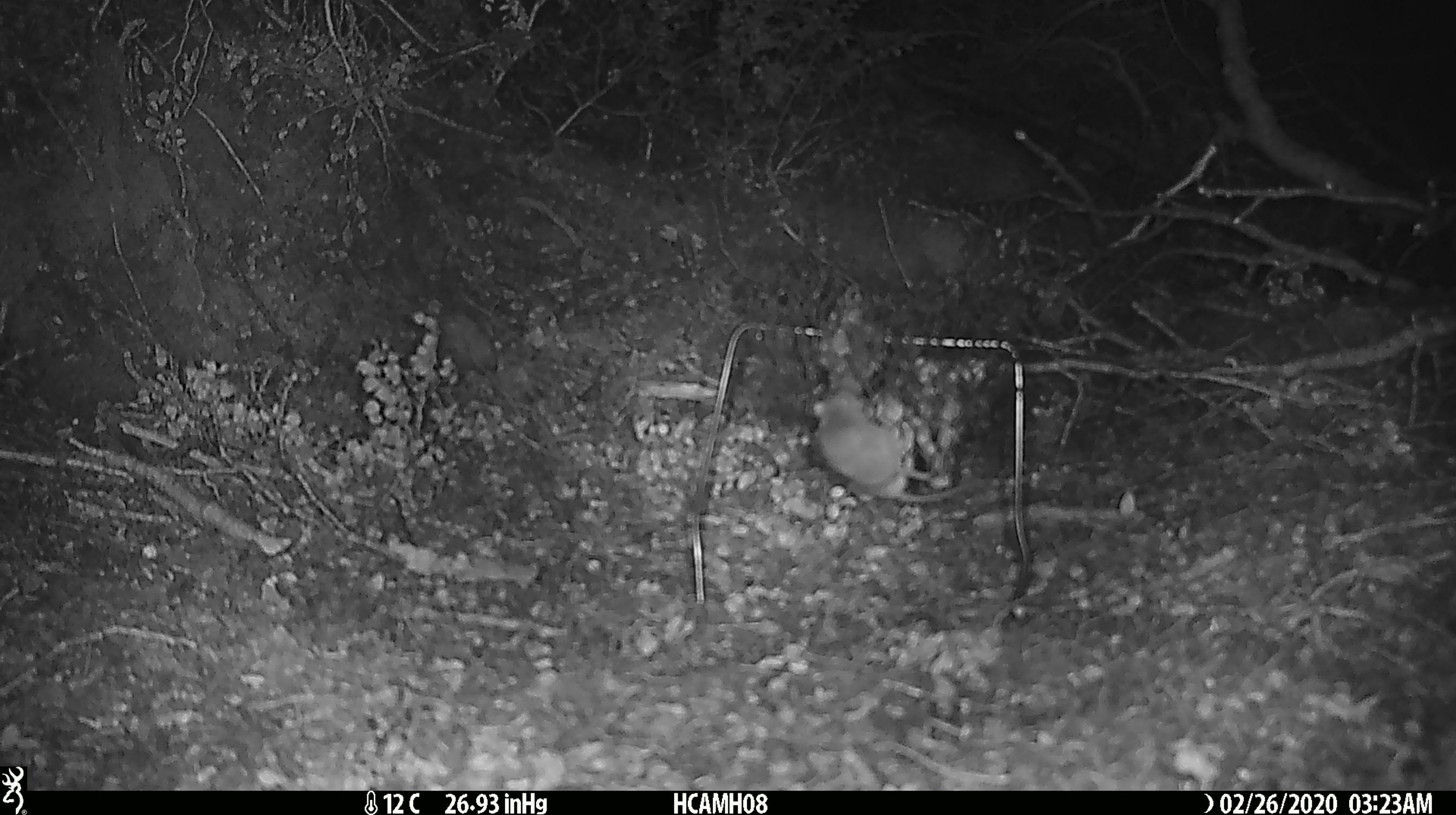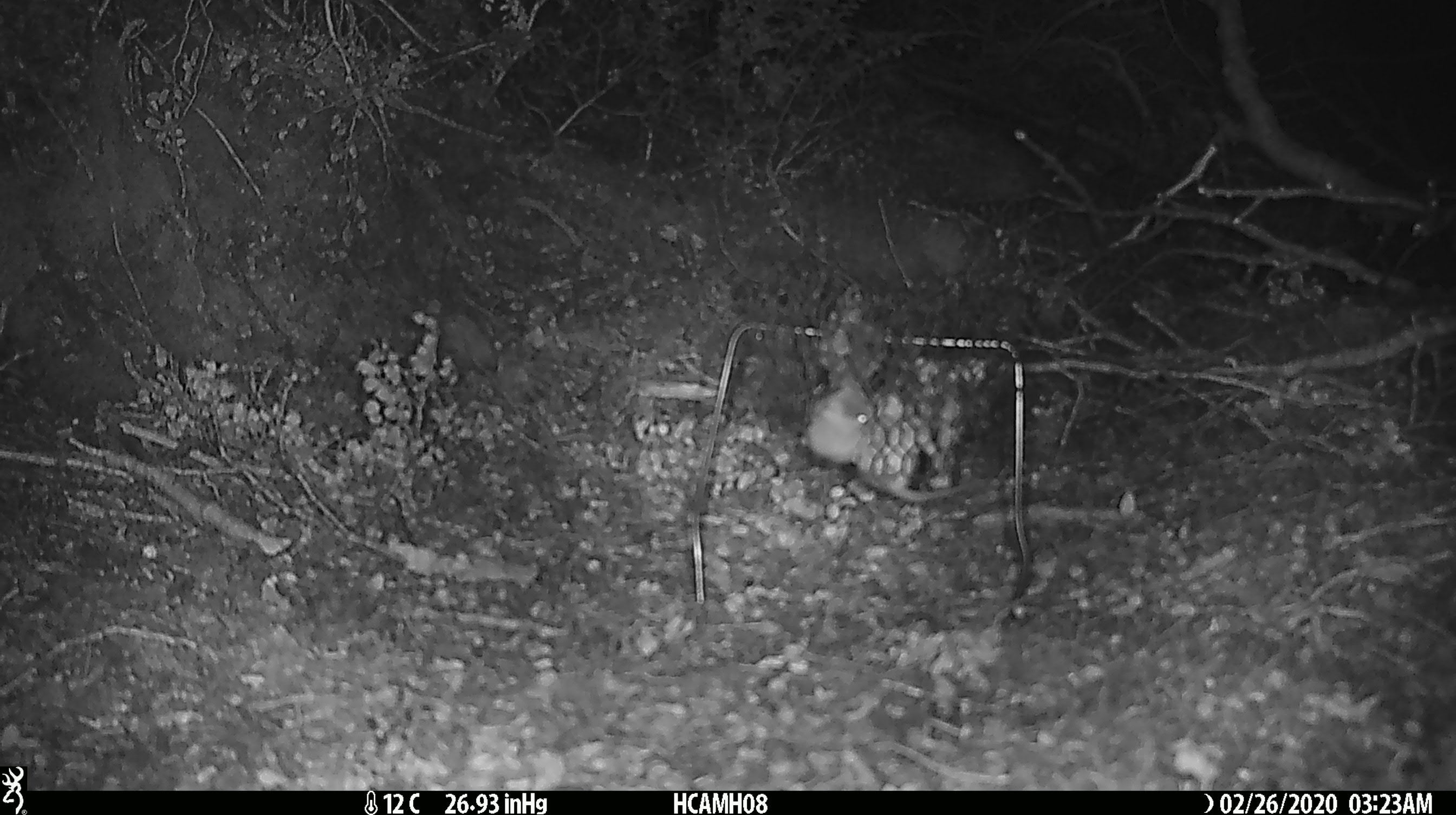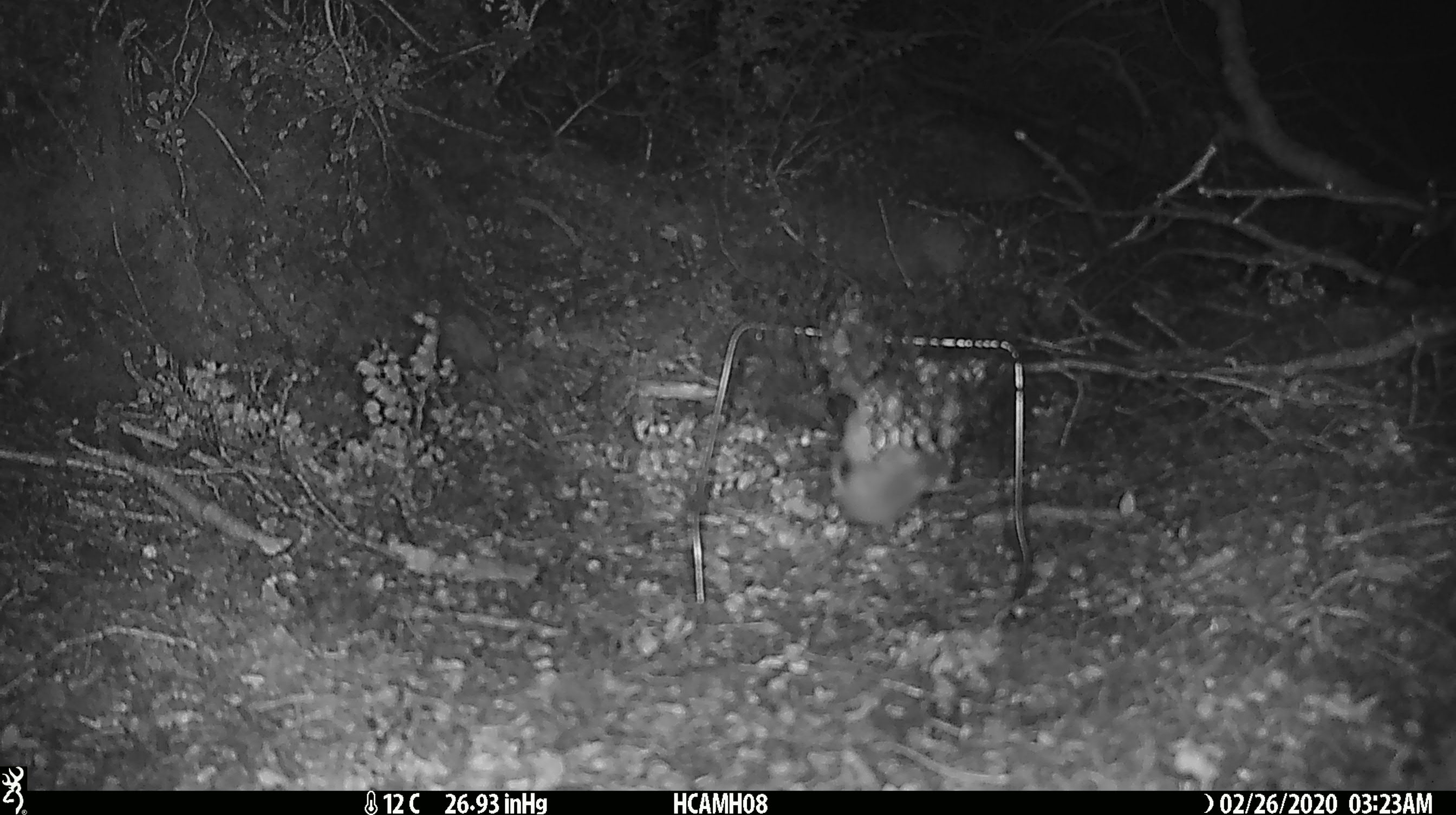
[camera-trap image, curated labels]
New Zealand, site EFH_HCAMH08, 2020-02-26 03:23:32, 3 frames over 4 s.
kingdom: Animalia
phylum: Chordata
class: Mammalia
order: Rodentia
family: Muridae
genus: Mus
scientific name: Mus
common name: mouse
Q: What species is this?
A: Mouse (Mus).